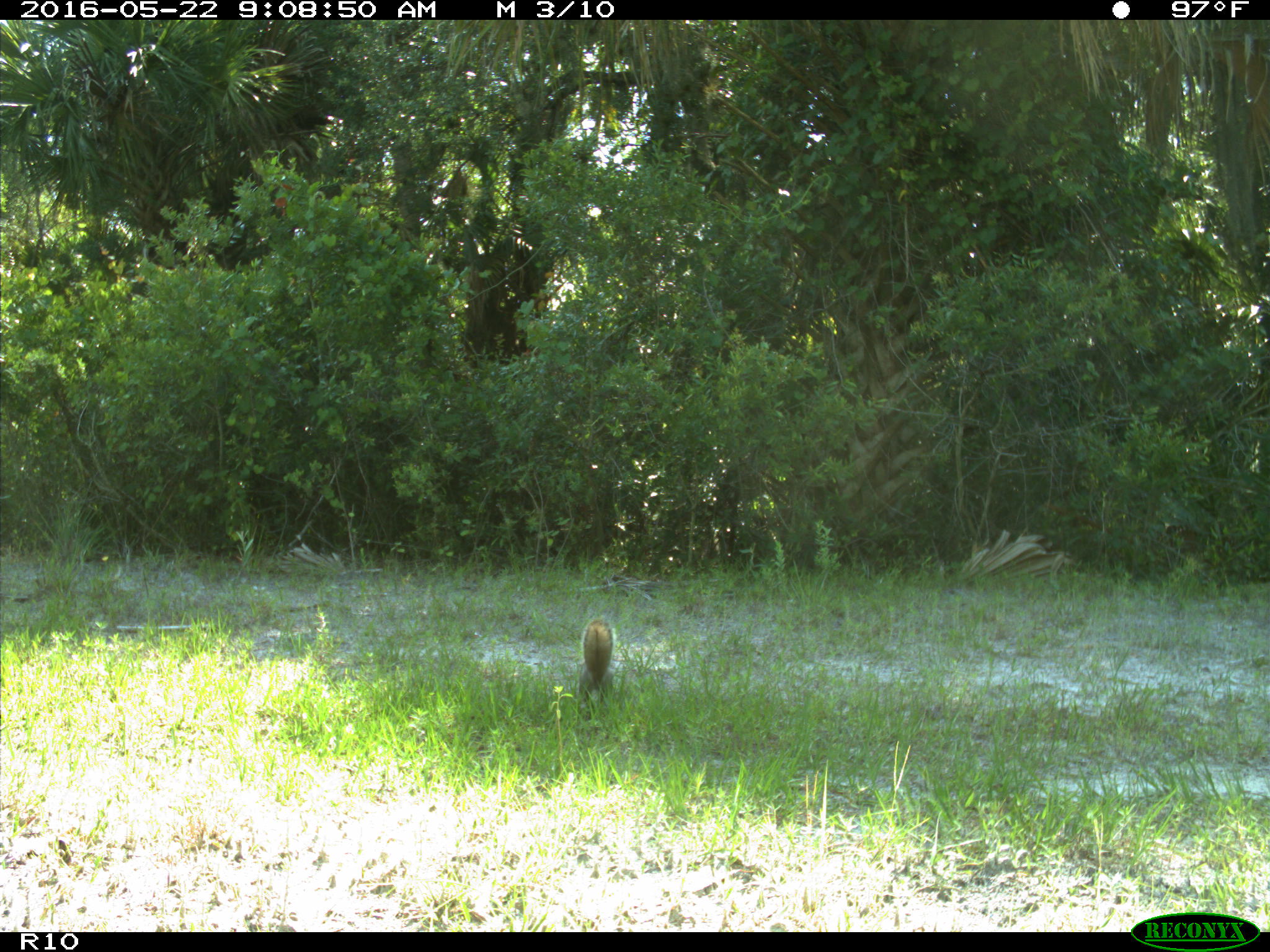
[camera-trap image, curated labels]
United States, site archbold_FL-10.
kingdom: Animalia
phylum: Chordata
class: Mammalia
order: Rodentia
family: Sciuridae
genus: Sciurus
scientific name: Sciurus carolinensis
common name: eastern gray squirrel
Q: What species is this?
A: Sciurus carolinensis (eastern gray squirrel).